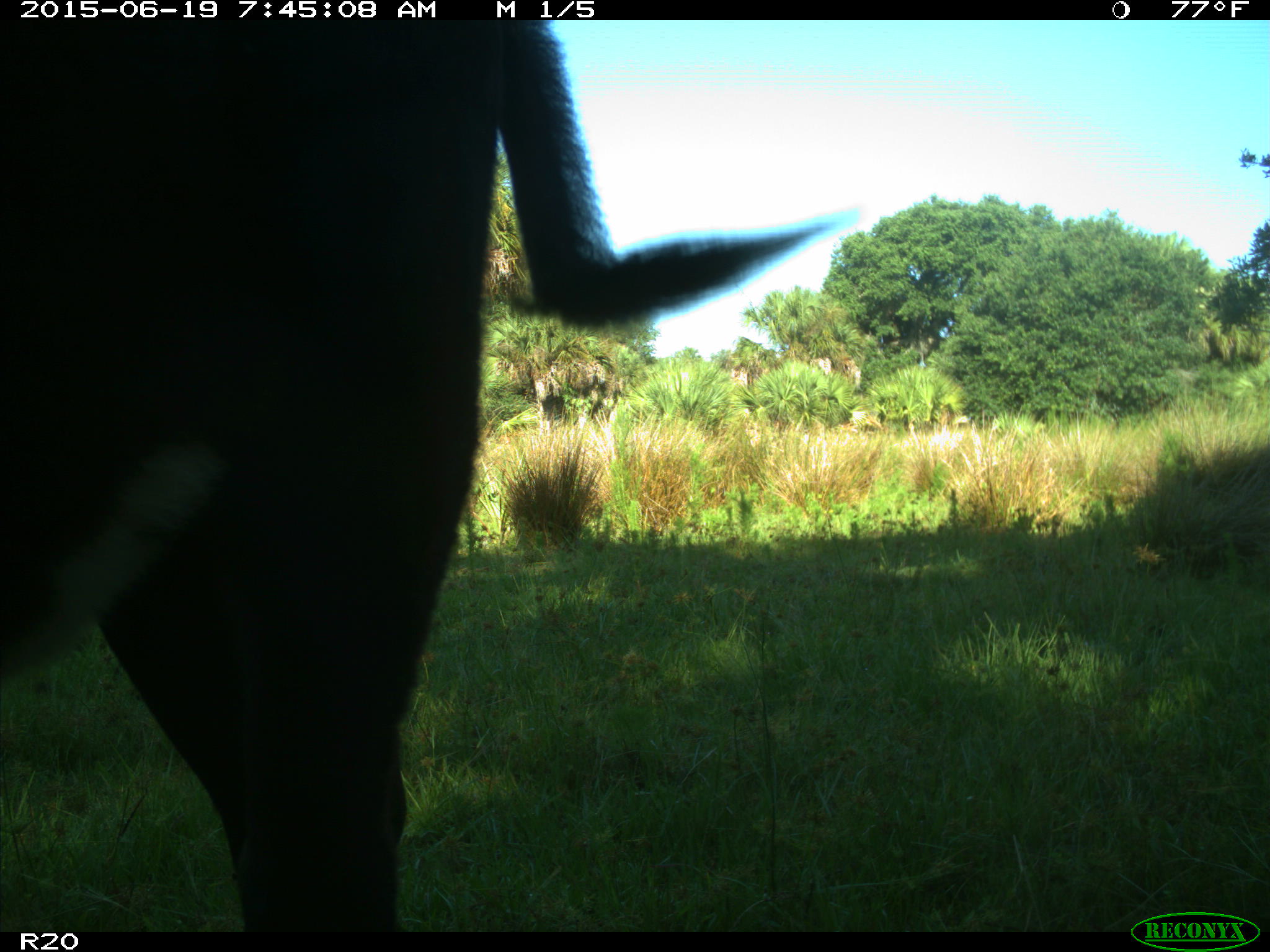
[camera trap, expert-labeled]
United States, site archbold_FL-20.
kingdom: Animalia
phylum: Chordata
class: Mammalia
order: Artiodactyla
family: Bovidae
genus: Bos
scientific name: Bos taurus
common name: domestic cow